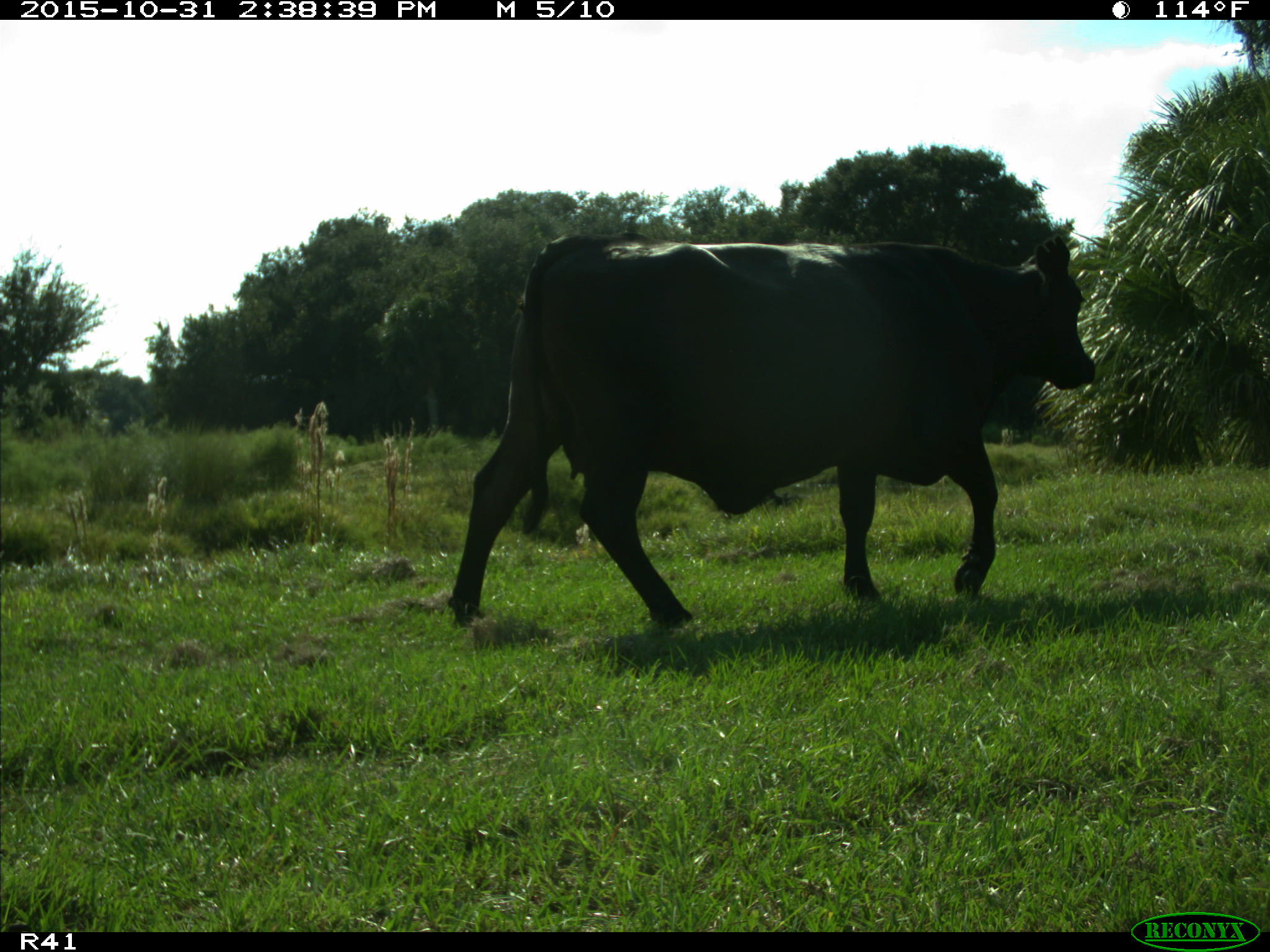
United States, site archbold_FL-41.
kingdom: Animalia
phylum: Chordata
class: Mammalia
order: Artiodactyla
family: Bovidae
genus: Bos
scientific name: Bos taurus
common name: domestic cow